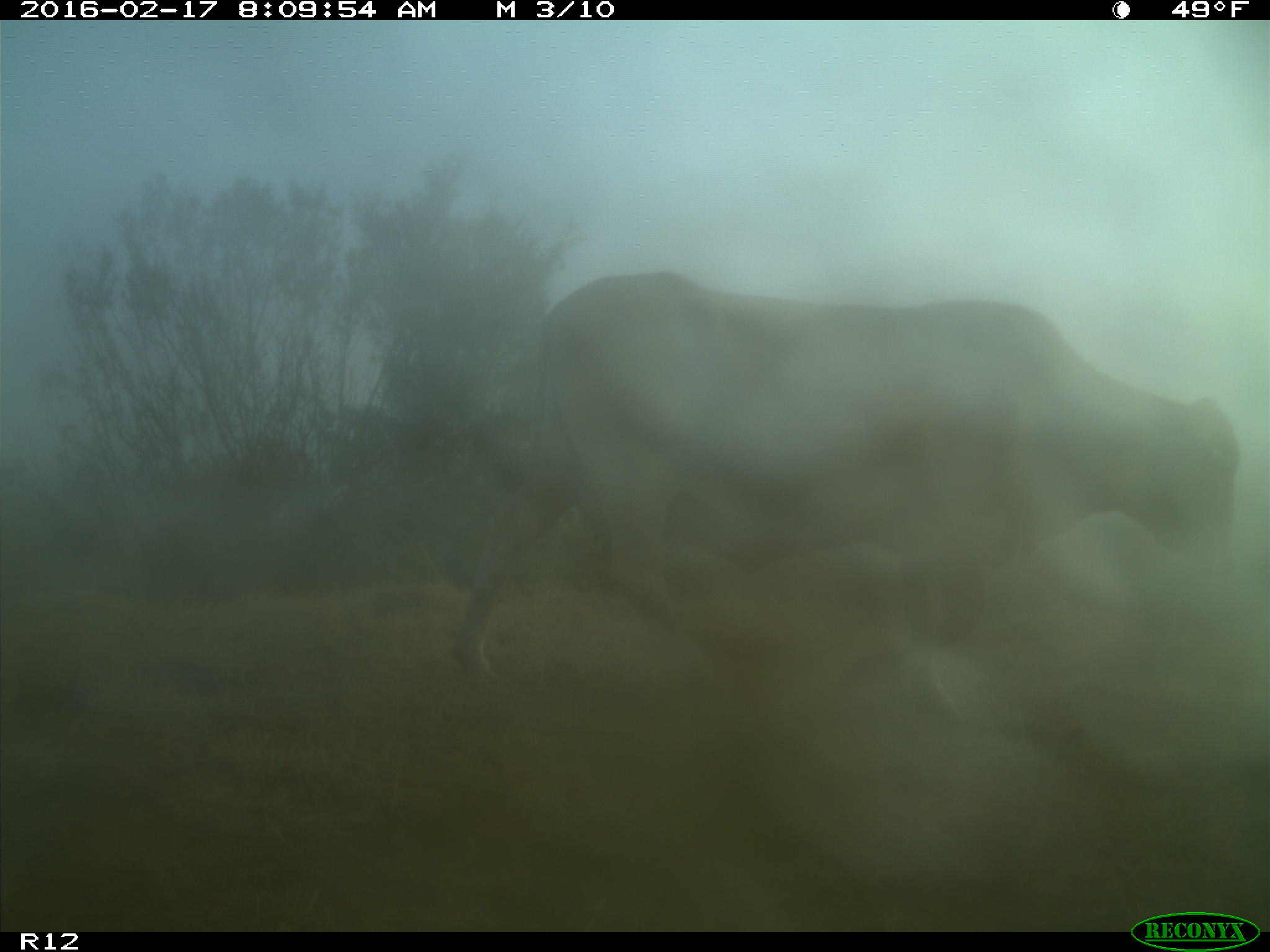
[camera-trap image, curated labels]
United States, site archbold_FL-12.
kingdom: Animalia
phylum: Chordata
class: Mammalia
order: Artiodactyla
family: Bovidae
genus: Bos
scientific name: Bos taurus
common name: domestic cow